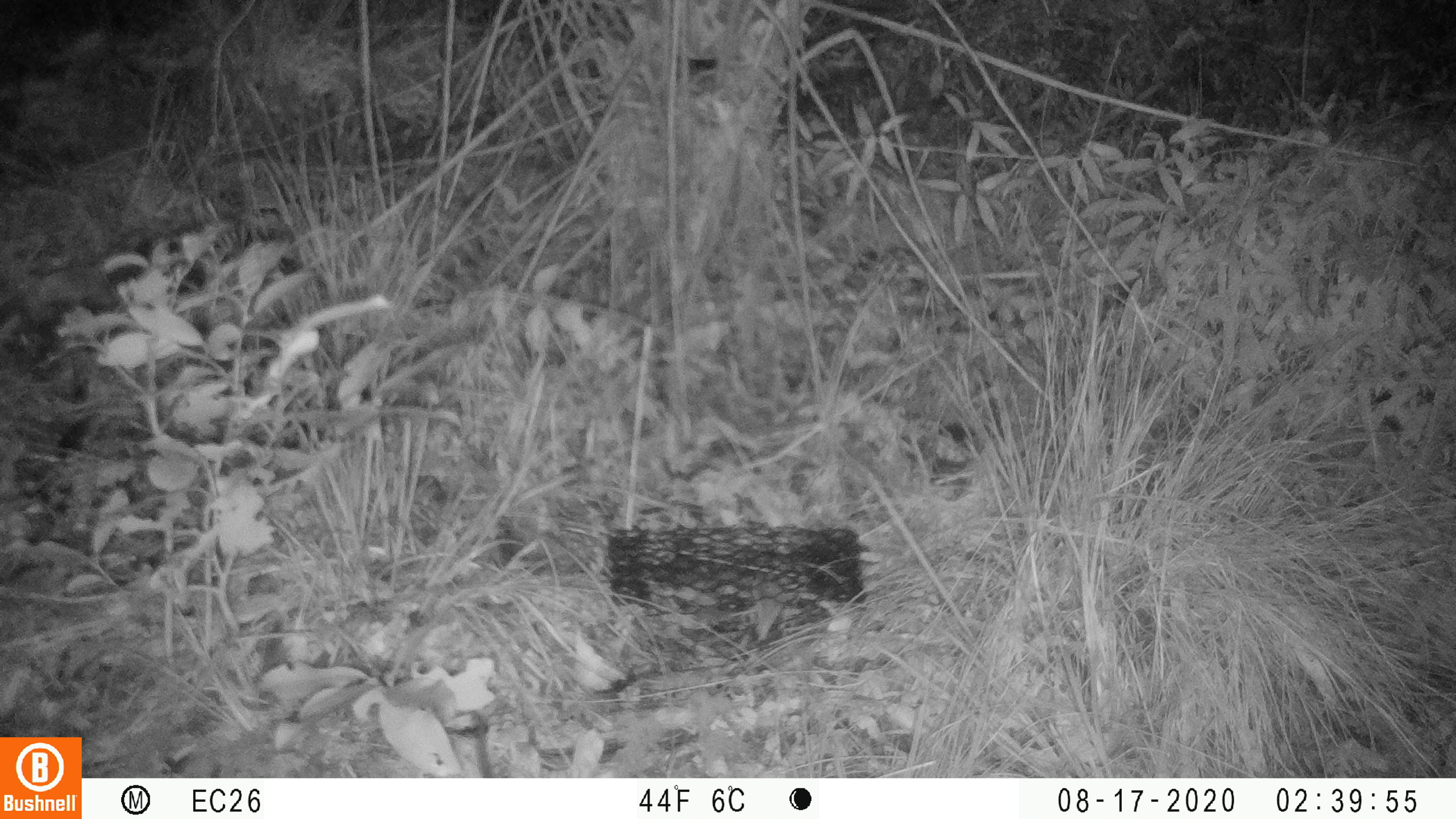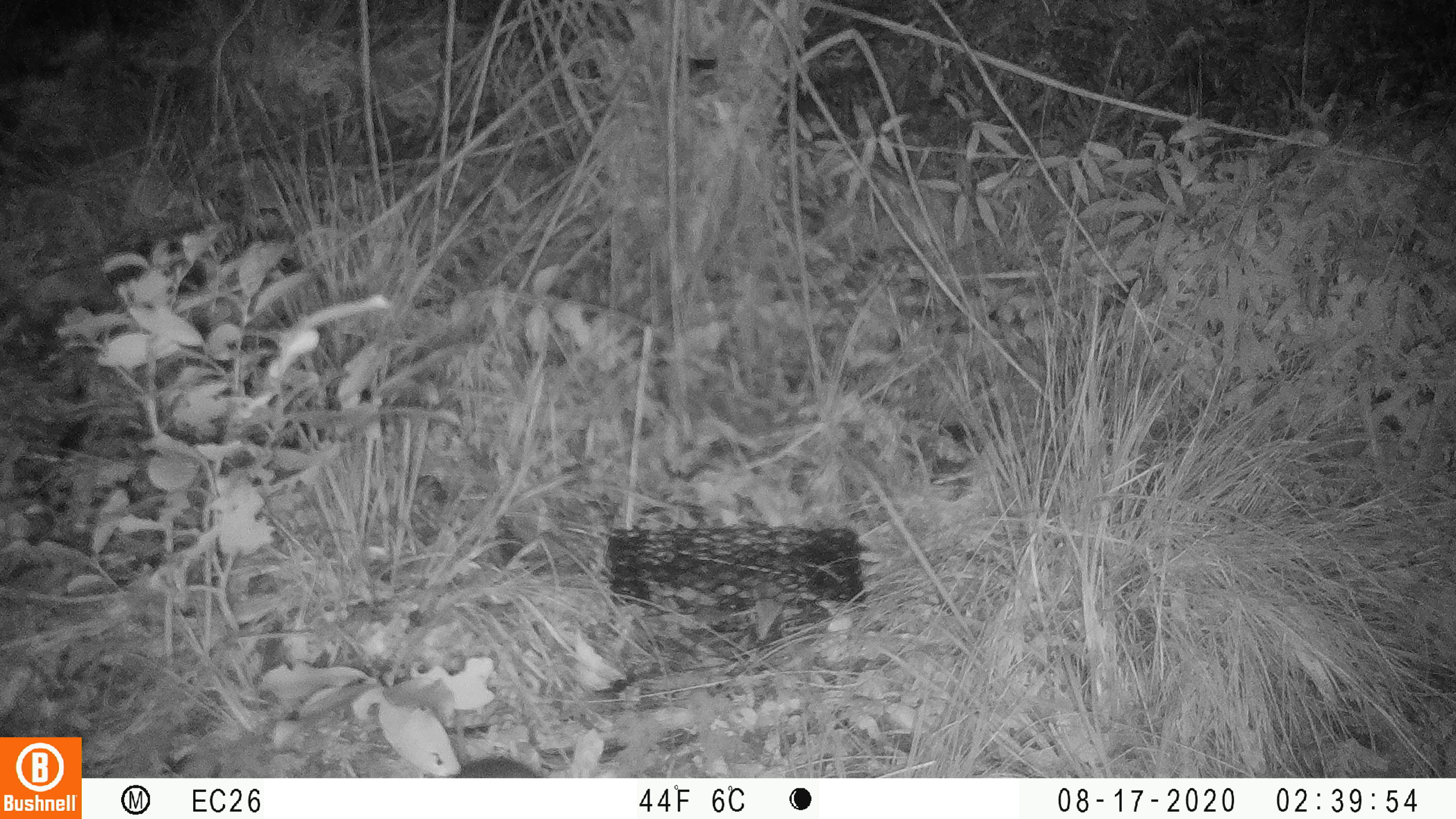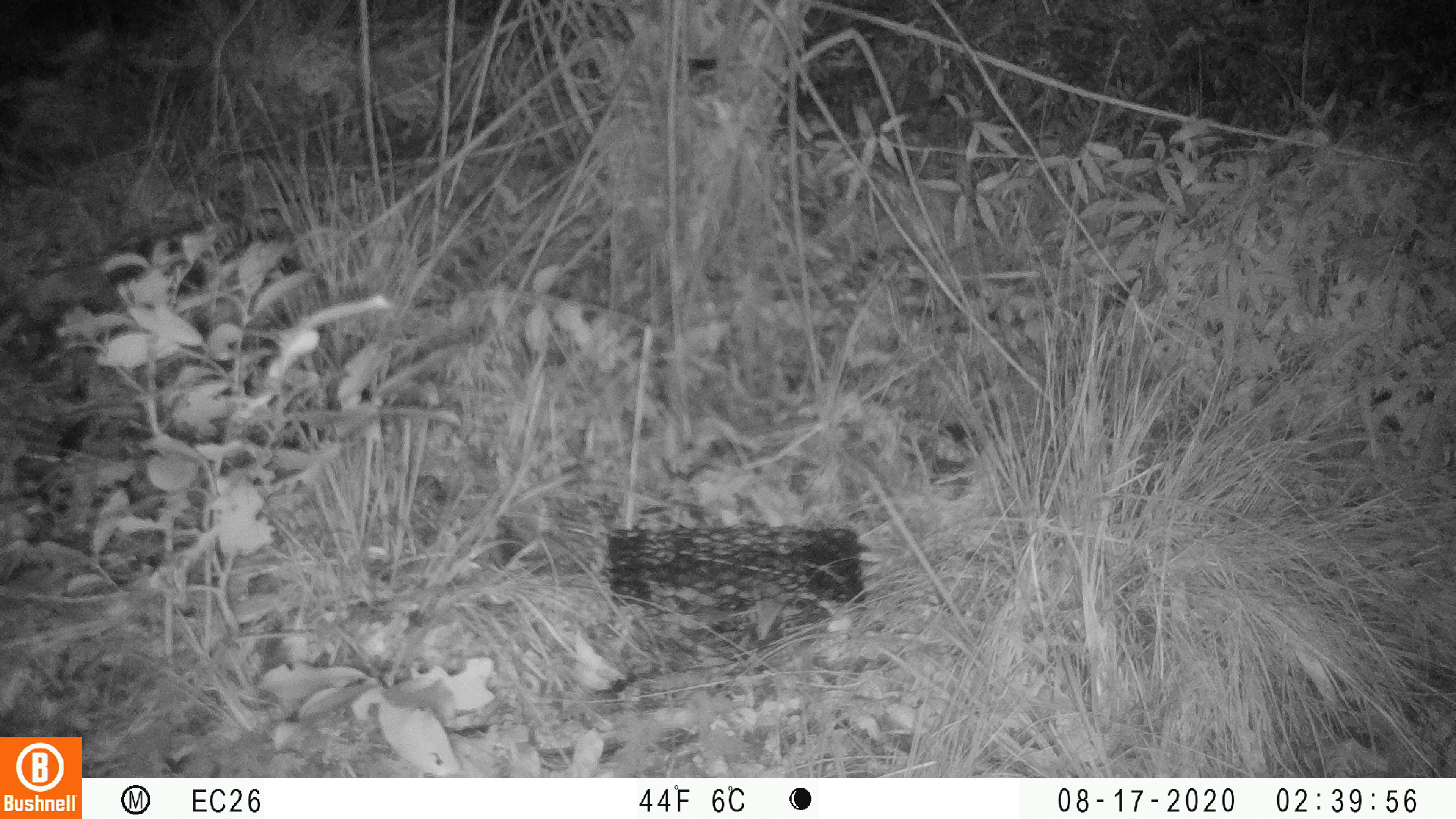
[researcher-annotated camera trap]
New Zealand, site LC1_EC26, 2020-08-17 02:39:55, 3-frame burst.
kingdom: Animalia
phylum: Chordata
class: Mammalia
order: Rodentia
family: Muridae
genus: Rattus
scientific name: Rattus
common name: rat